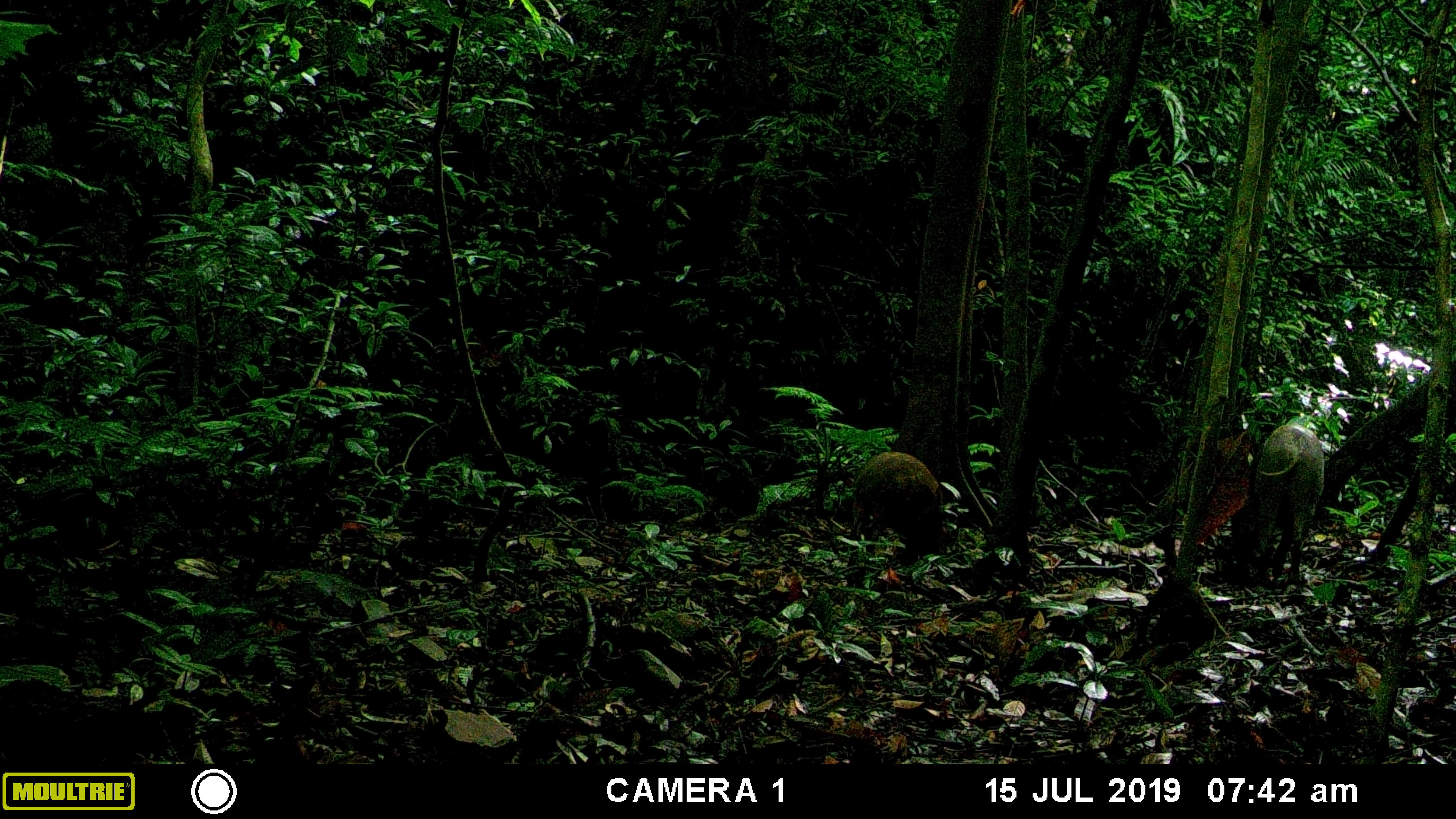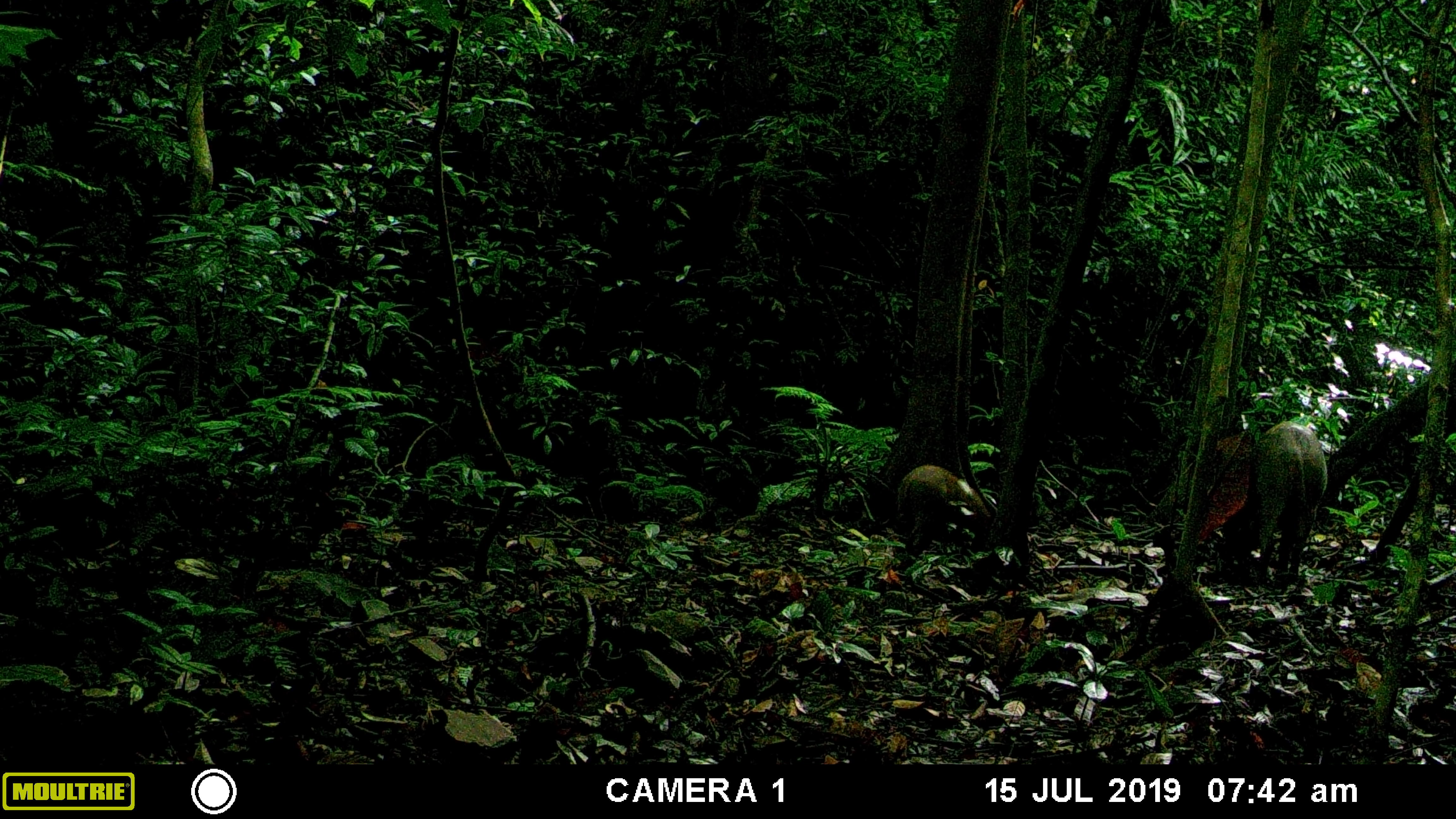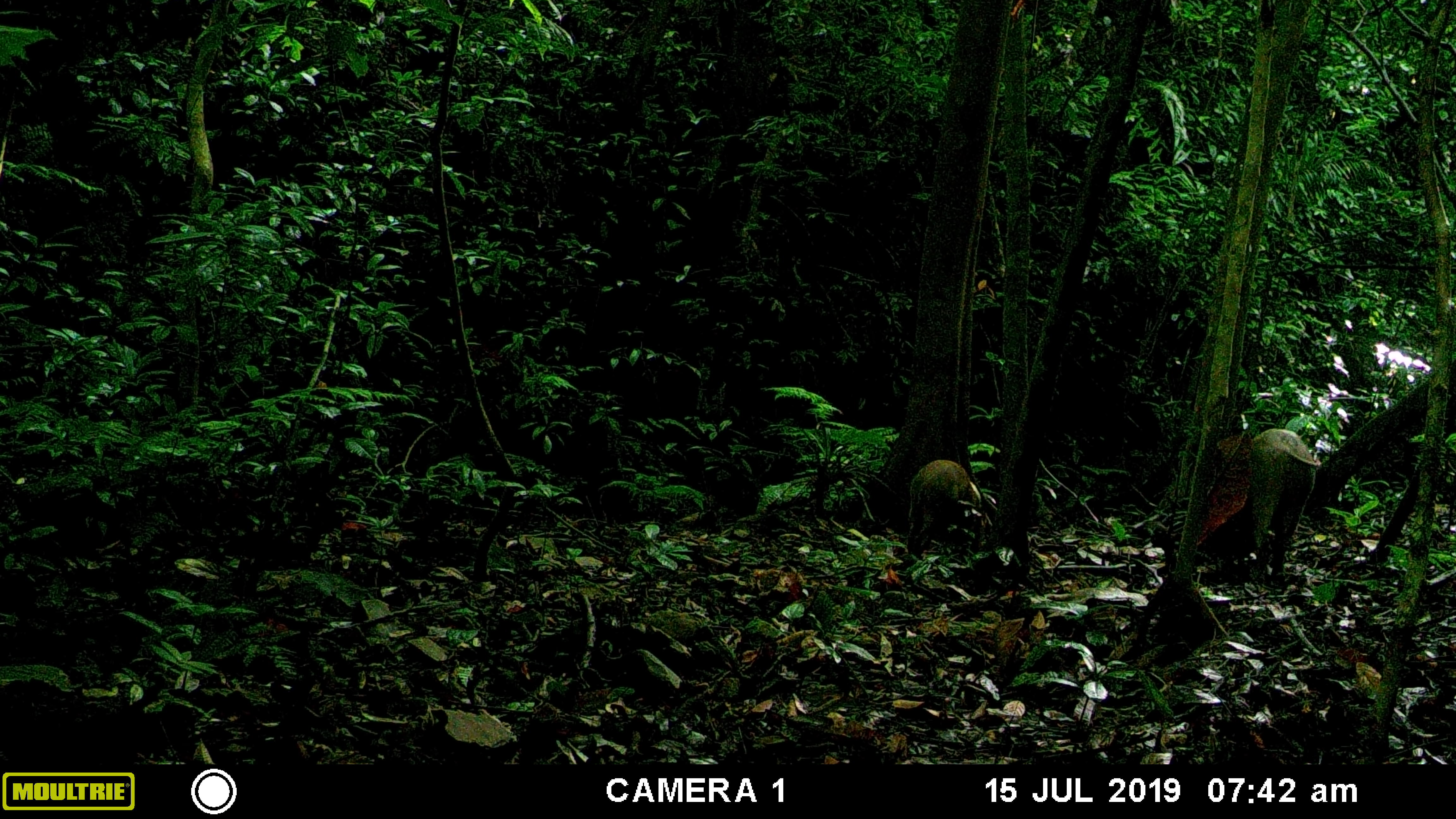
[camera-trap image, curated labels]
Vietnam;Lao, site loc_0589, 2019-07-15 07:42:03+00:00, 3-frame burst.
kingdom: Animalia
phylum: Chordata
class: Mammalia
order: Artiodactyla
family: Suidae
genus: Sus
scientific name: Sus scrofa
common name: eurasian wild pig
Eurasian wild pig (Sus scrofa). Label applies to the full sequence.